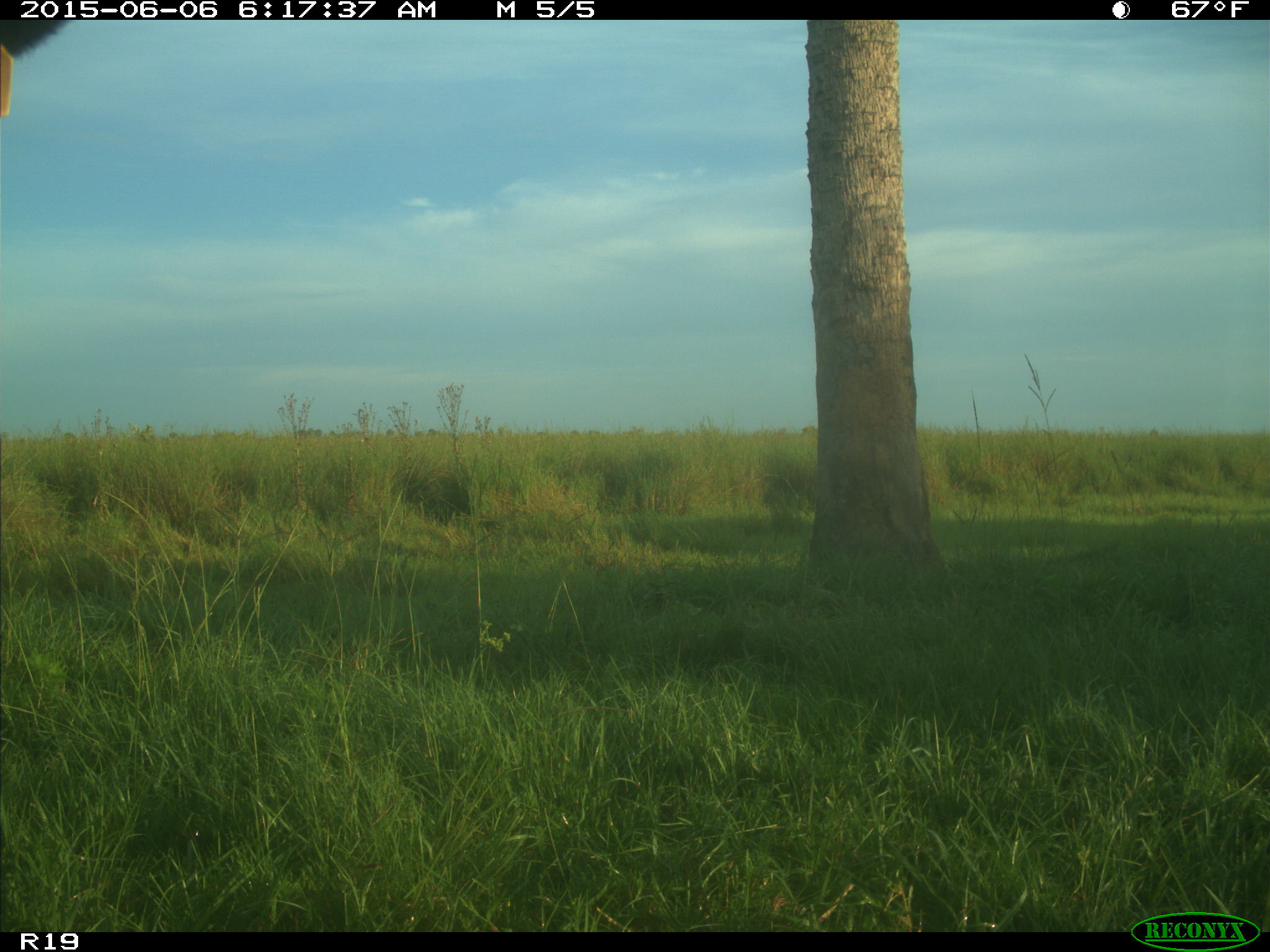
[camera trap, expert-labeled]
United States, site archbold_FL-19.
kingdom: Animalia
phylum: Chordata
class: Mammalia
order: Artiodactyla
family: Bovidae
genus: Bos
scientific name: Bos taurus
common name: domestic cow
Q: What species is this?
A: Bos taurus (domestic cow).